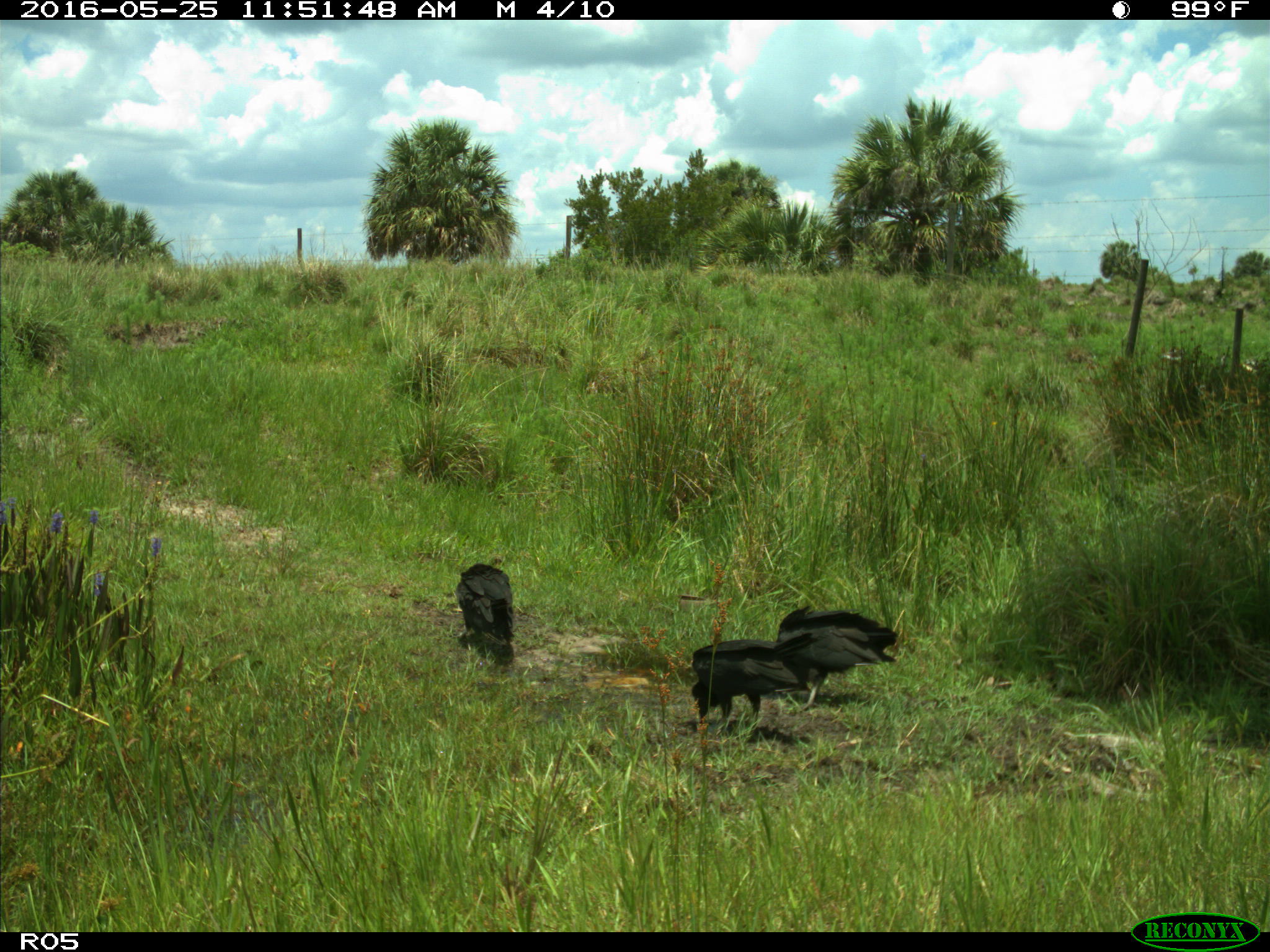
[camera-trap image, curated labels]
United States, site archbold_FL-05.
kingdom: Animalia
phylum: Chordata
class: Aves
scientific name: Aves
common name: birds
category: unidentified bird